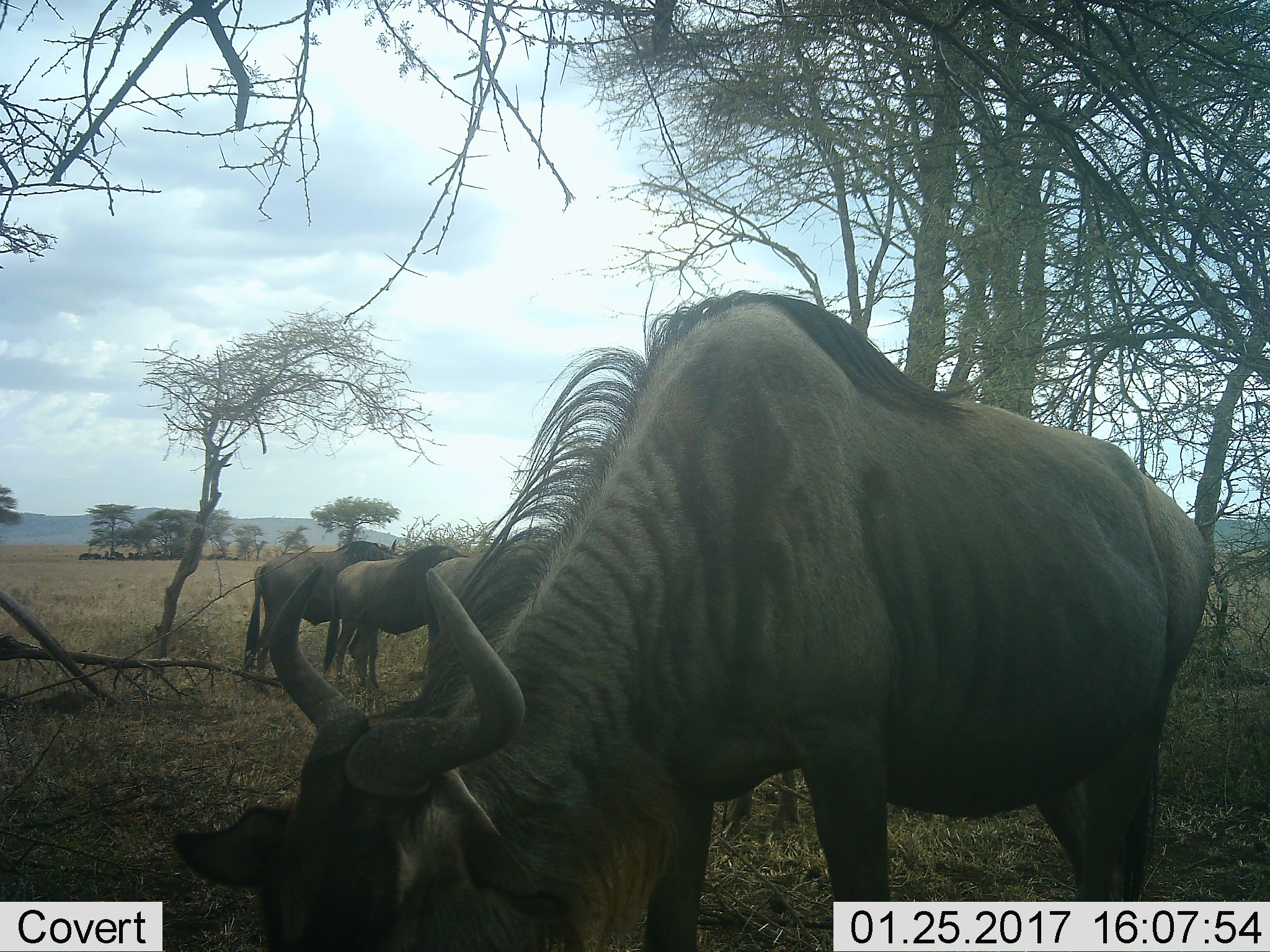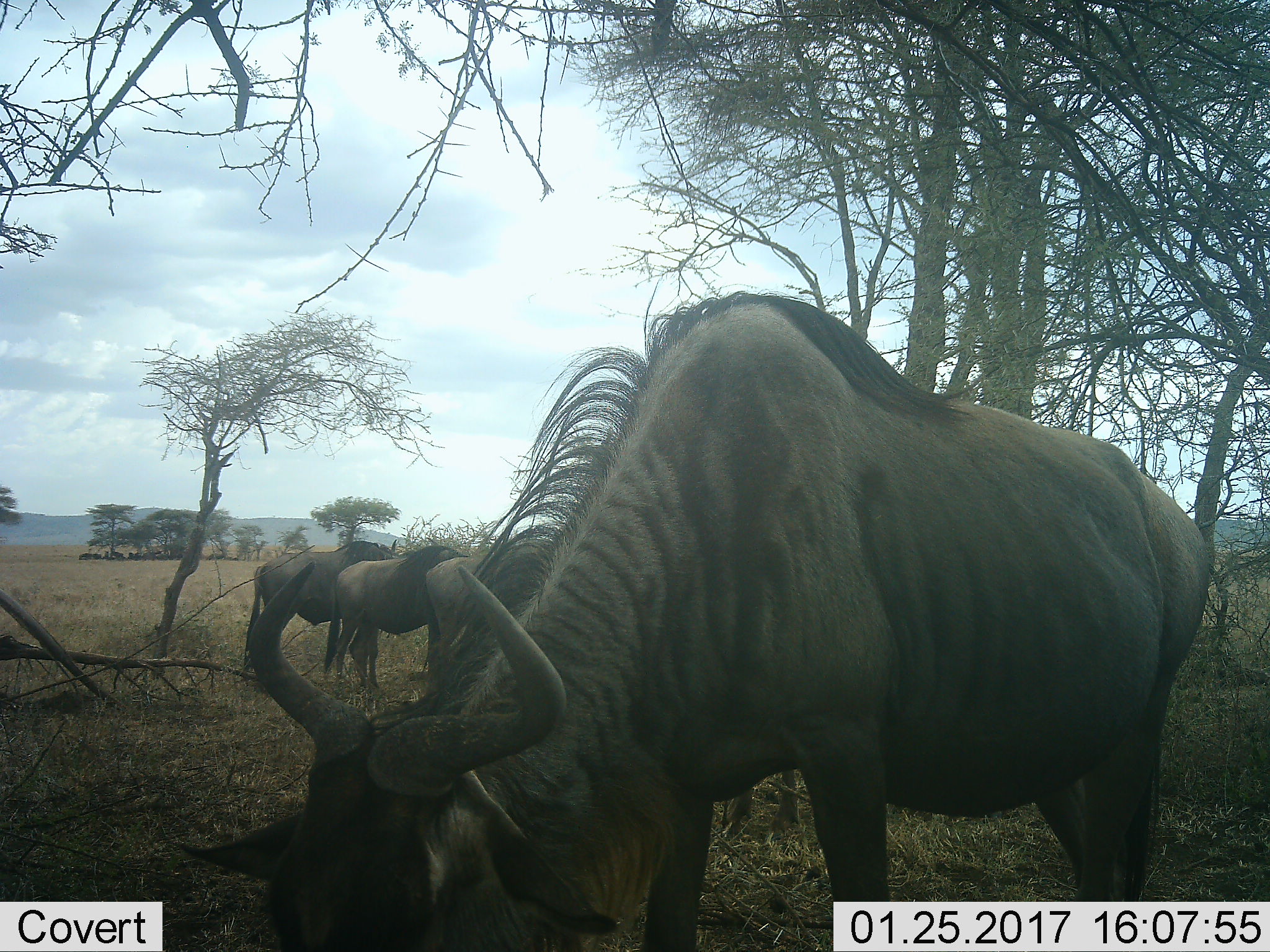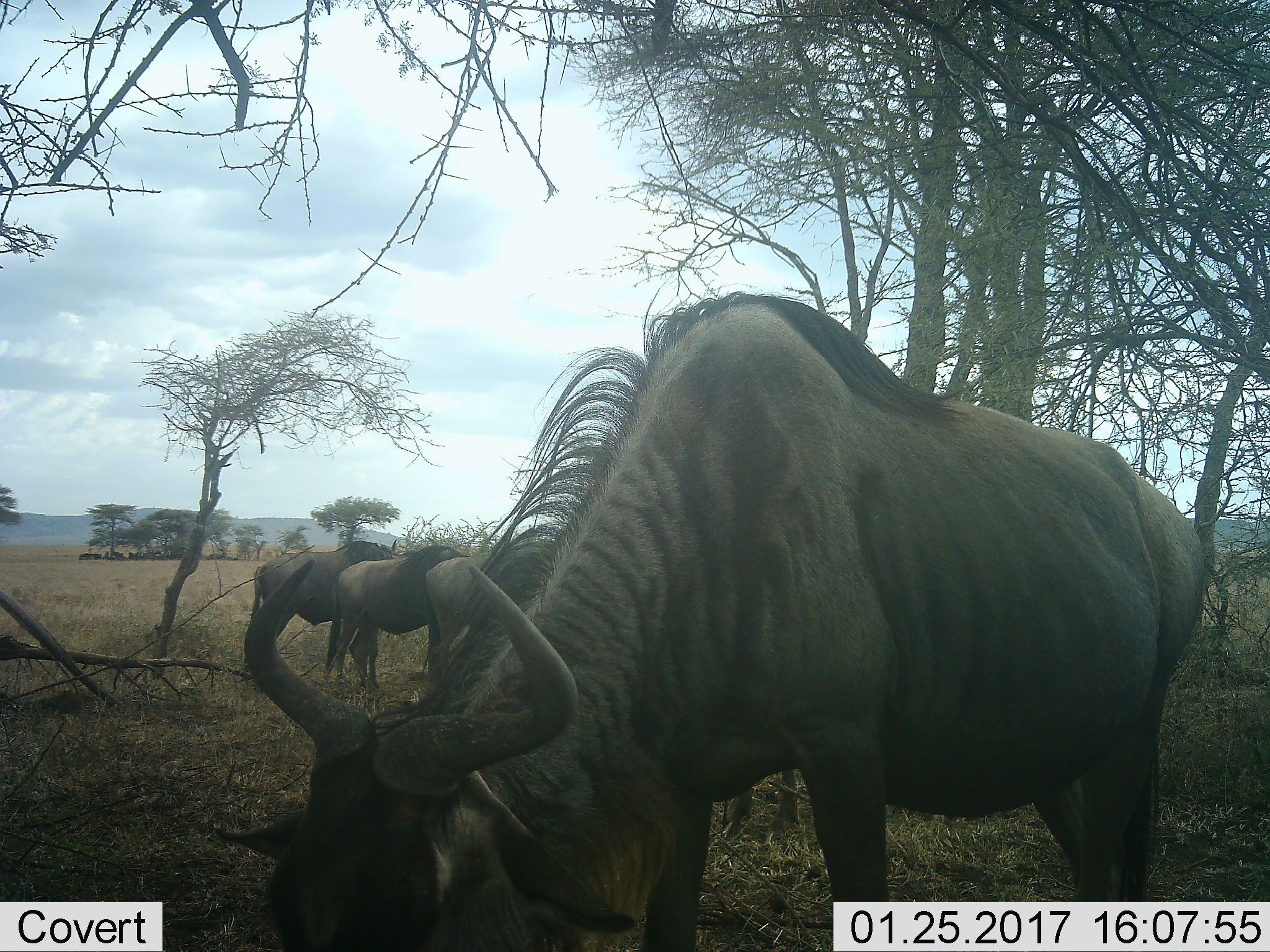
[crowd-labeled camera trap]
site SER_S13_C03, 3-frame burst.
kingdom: Animalia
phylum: Chordata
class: Mammalia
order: Artiodactyla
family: Bovidae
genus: Connochaetes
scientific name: Connochaetes taurinus taurinus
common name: blue wildebeest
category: wildebeestblue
Wildebeestblue (blue wildebeest) (Connochaetes taurinus taurinus), count 3. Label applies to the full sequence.